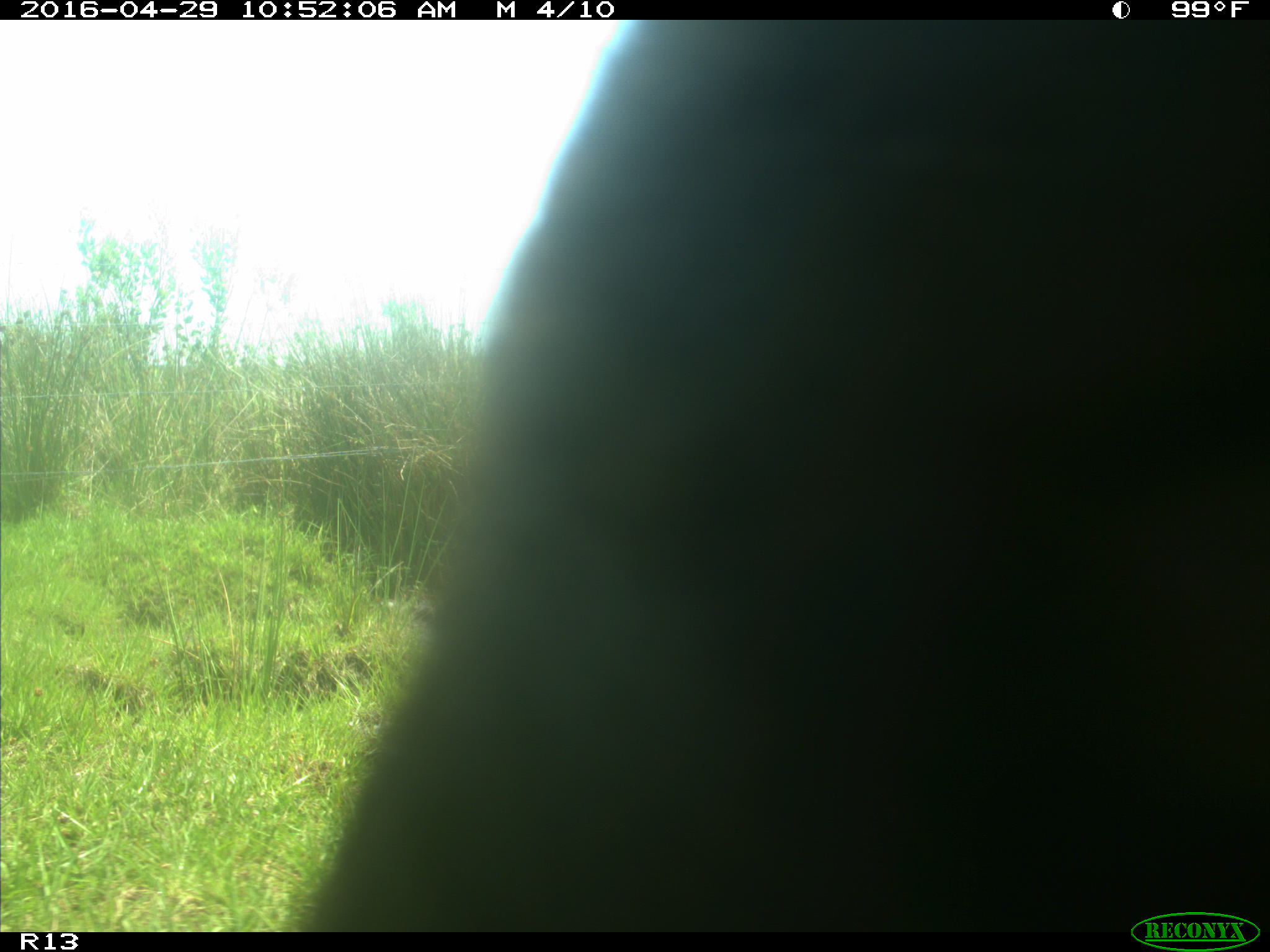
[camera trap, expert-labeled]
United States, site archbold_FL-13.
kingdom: Animalia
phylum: Chordata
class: Mammalia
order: Artiodactyla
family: Bovidae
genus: Bos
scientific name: Bos taurus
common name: domestic cow